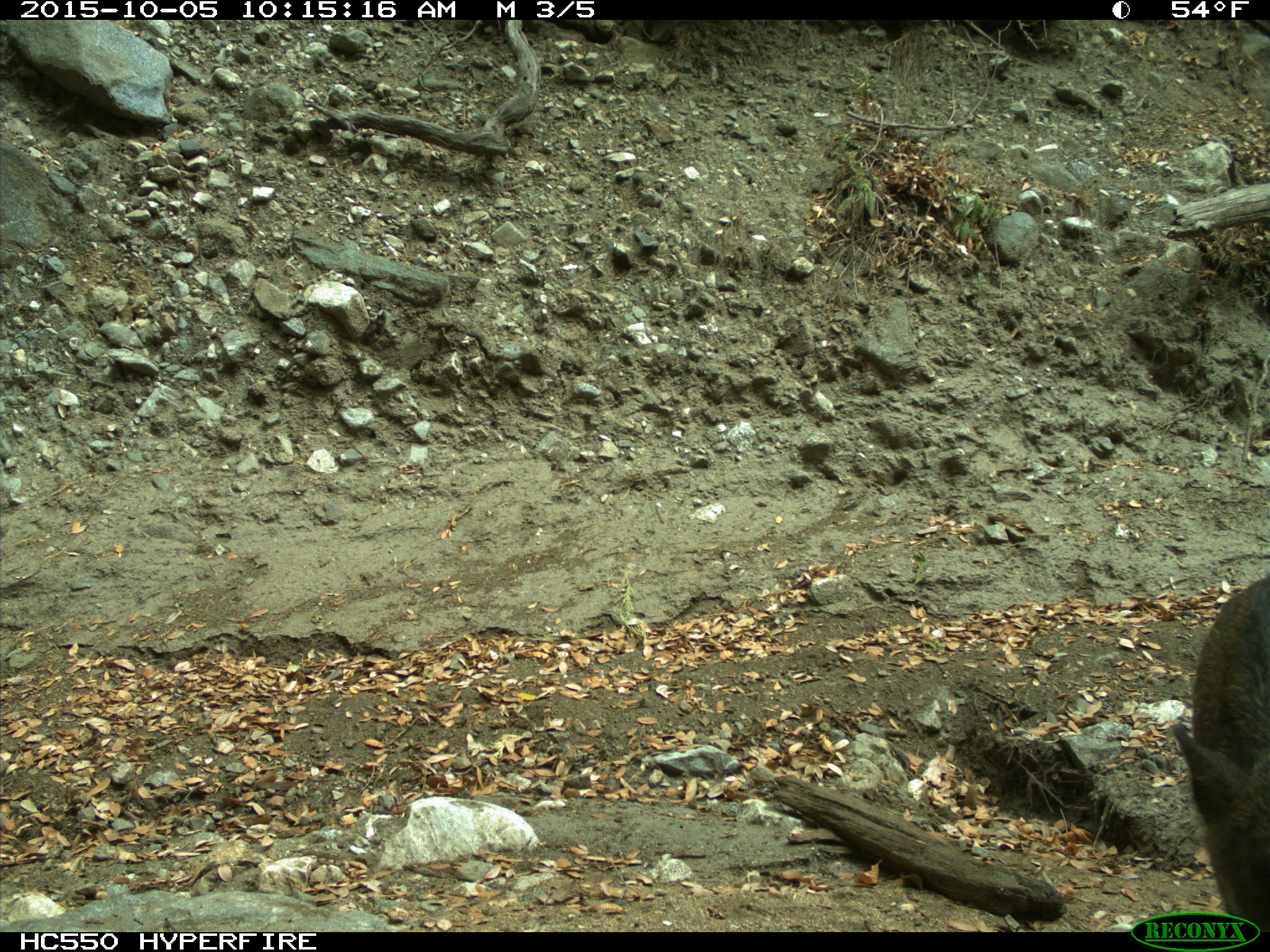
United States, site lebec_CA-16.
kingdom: Animalia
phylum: Chordata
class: Mammalia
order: Artiodactyla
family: Suidae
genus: Sus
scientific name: Sus scrofa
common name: wild boar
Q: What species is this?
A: Sus scrofa (wild boar).